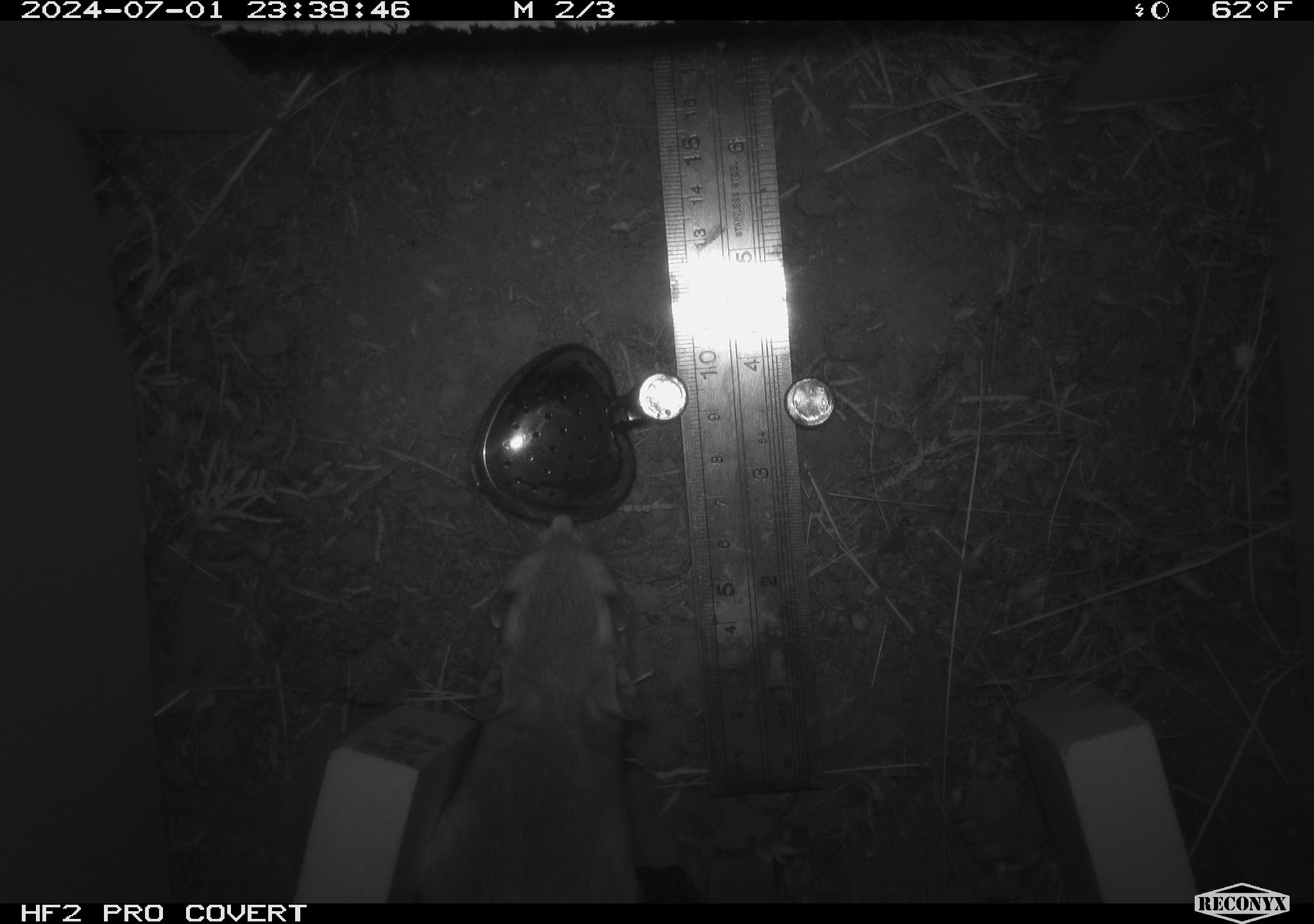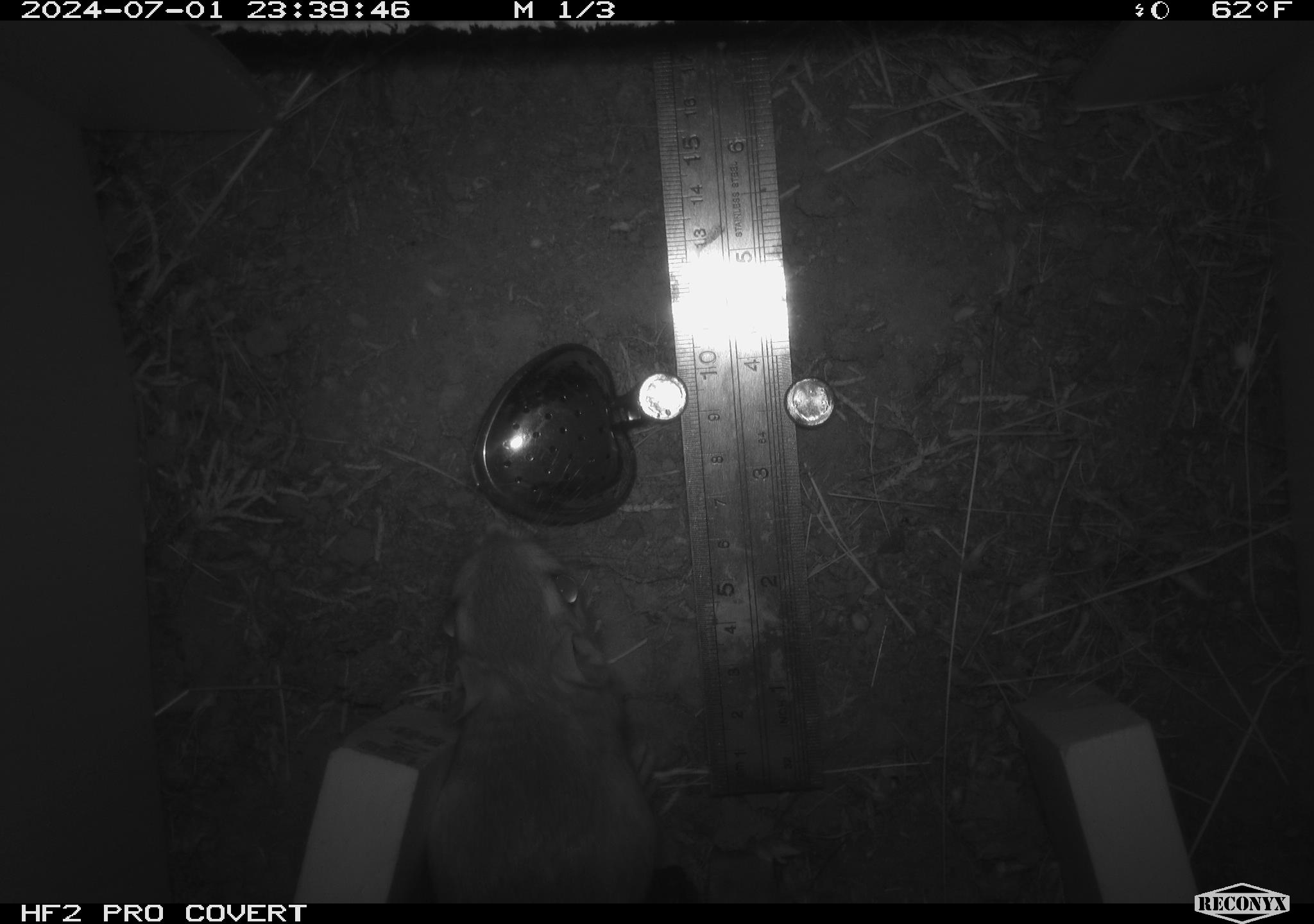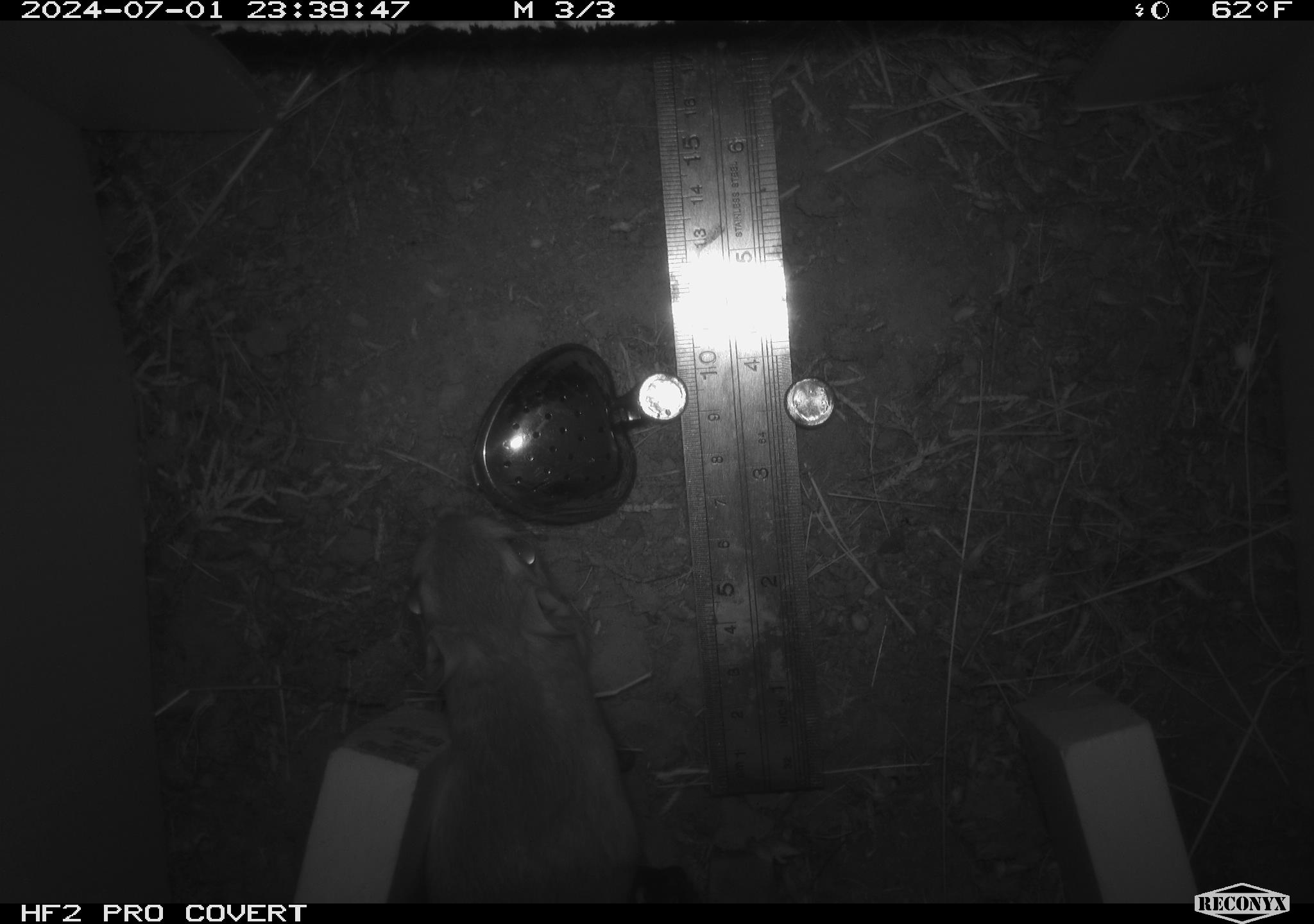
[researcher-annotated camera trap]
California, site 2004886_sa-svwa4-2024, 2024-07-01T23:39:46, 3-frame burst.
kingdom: Animalia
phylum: Chordata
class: Mammalia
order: Rodentia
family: Heteromyidae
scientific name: Heteromyidae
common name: kangaroo rats and pocket mice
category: heteromyidae family